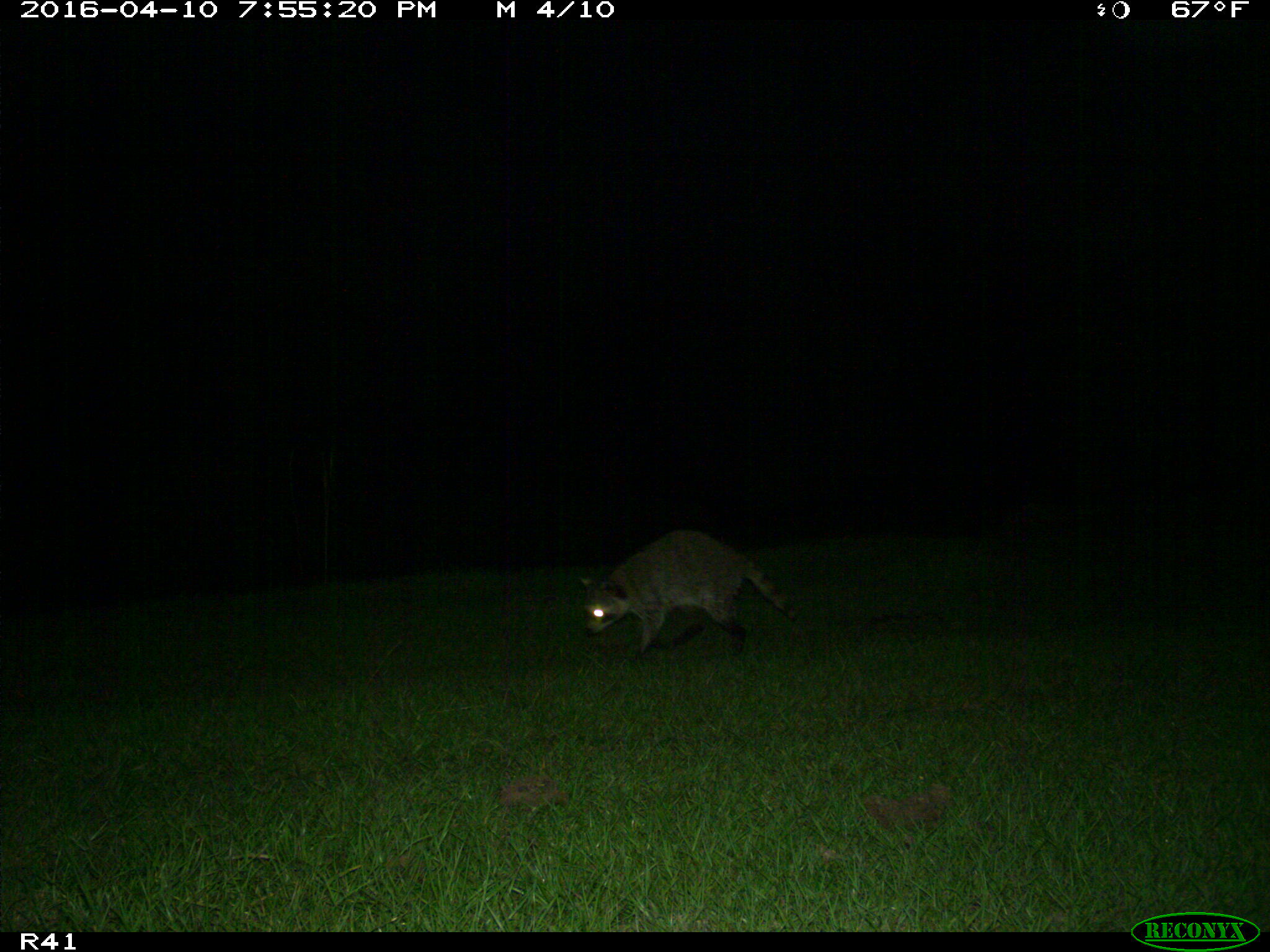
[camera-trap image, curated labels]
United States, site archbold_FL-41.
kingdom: Animalia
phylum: Chordata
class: Mammalia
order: Carnivora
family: Procyonidae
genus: Procyon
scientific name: Procyon lotor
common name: common raccoon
Procyon lotor (common raccoon).